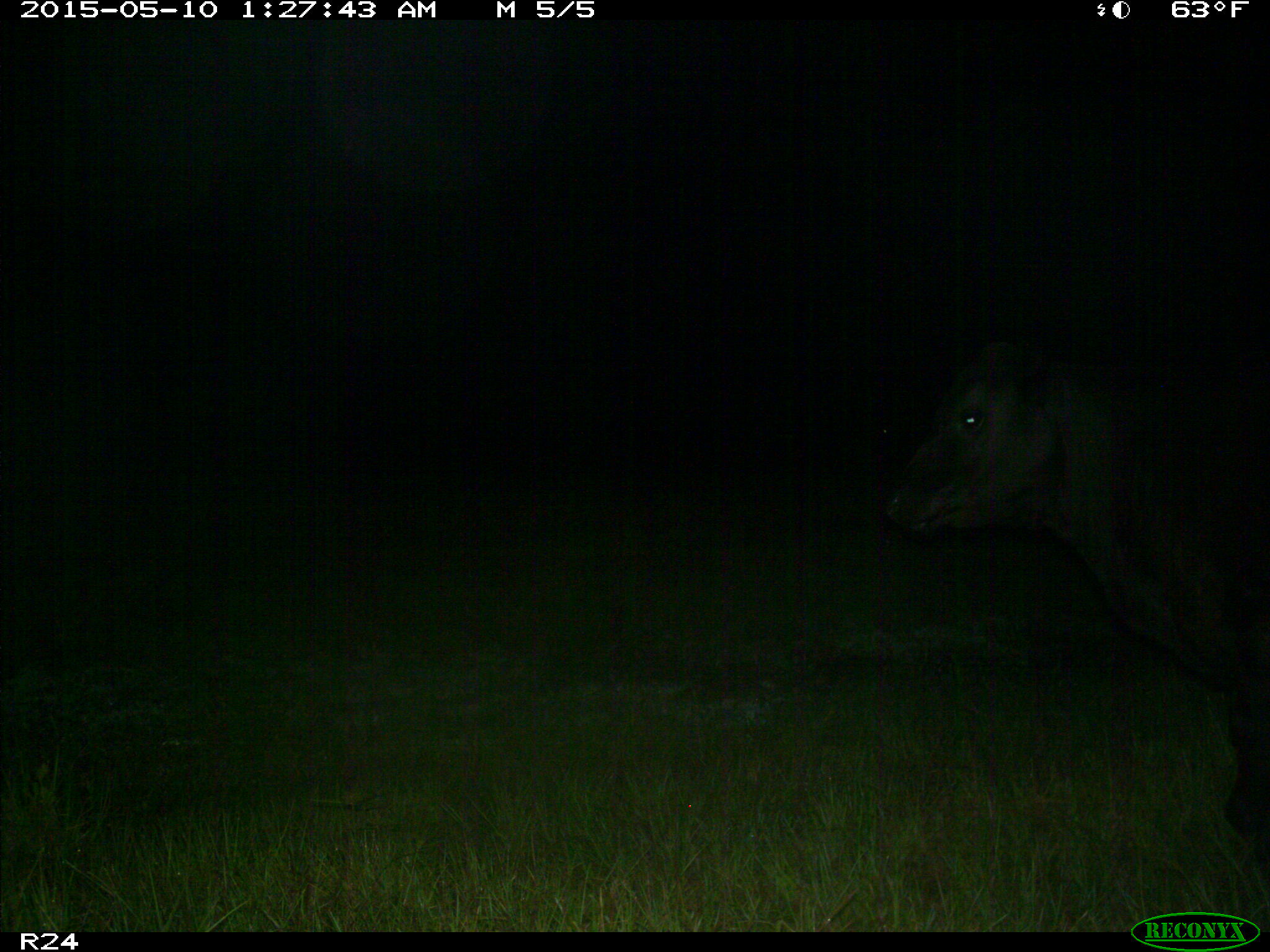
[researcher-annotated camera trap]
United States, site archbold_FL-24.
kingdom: Animalia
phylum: Chordata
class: Mammalia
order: Artiodactyla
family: Bovidae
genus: Bos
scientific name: Bos taurus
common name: domestic cow